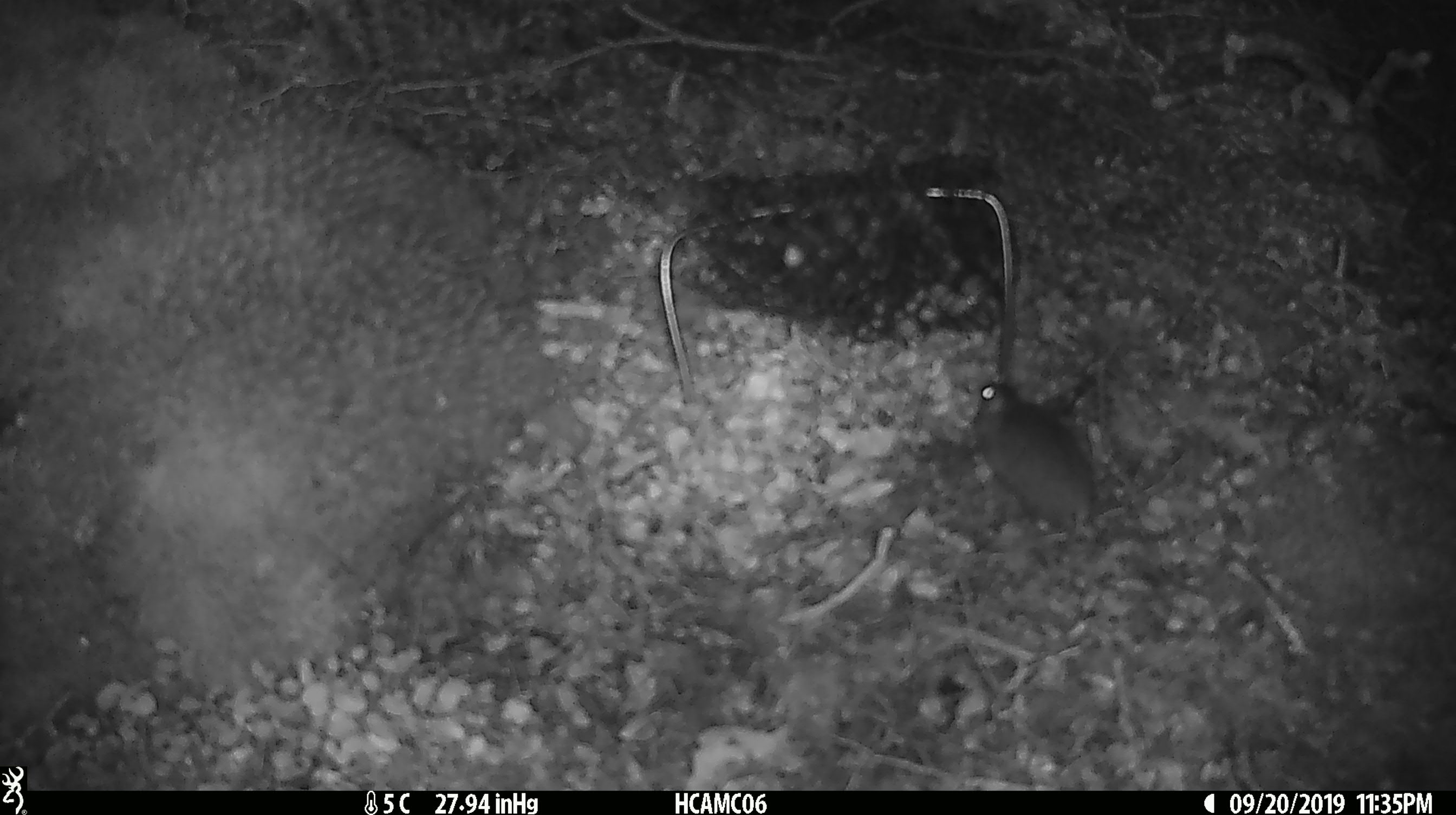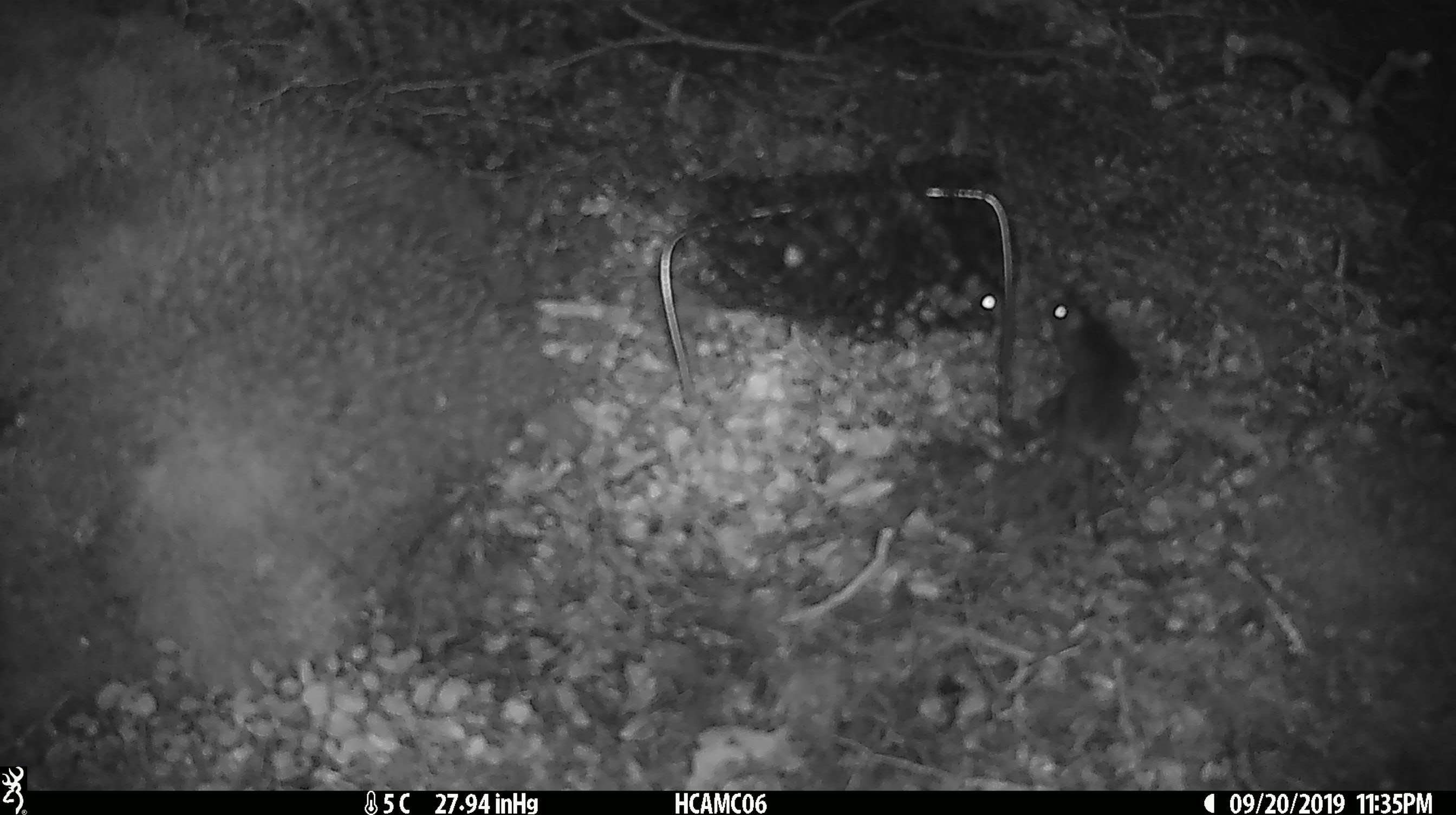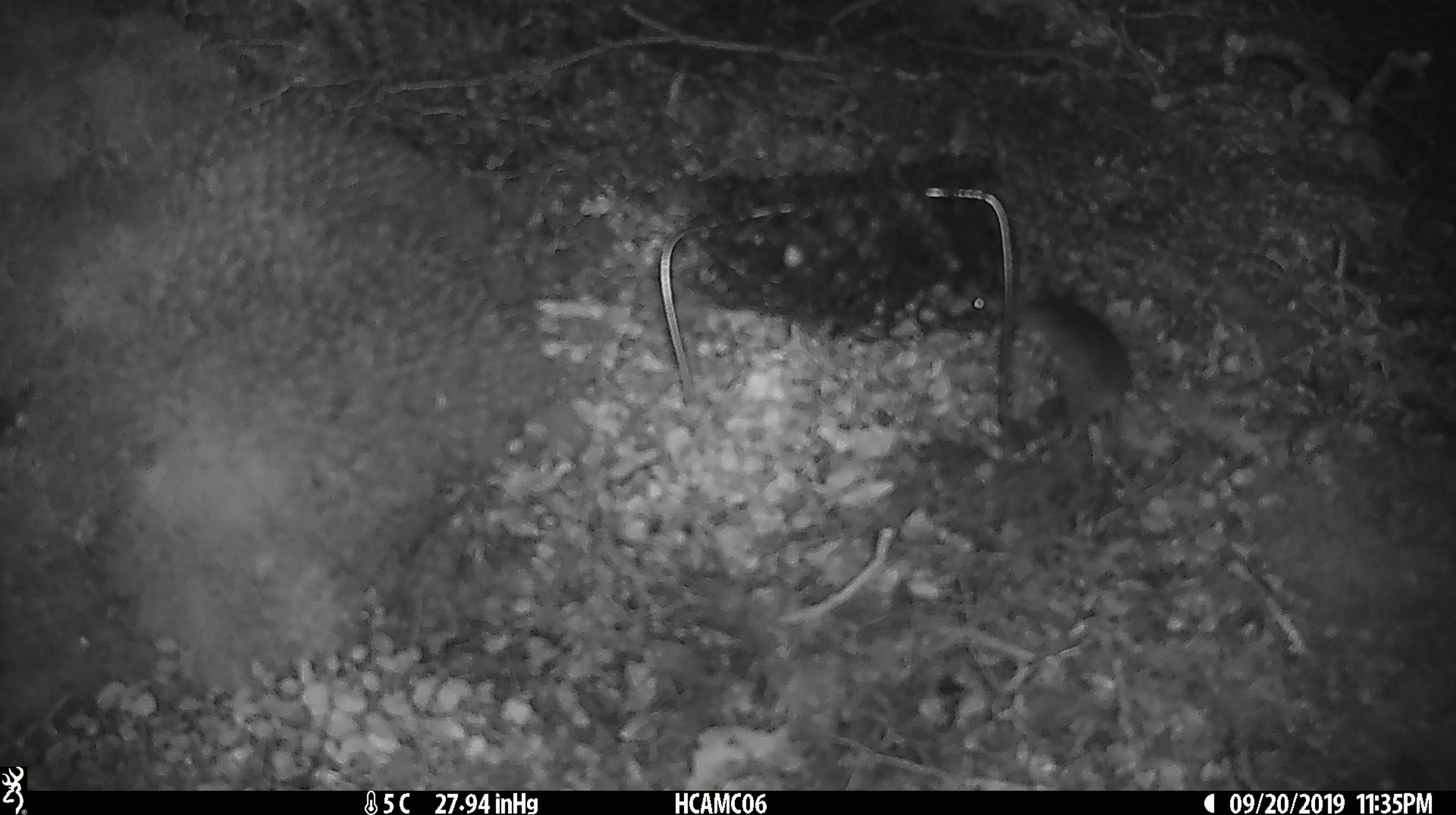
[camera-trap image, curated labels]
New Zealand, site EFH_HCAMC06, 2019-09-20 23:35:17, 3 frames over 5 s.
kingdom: Animalia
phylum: Chordata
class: Mammalia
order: Rodentia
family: Muridae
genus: Mus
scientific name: Mus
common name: mouse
Mouse (Mus).